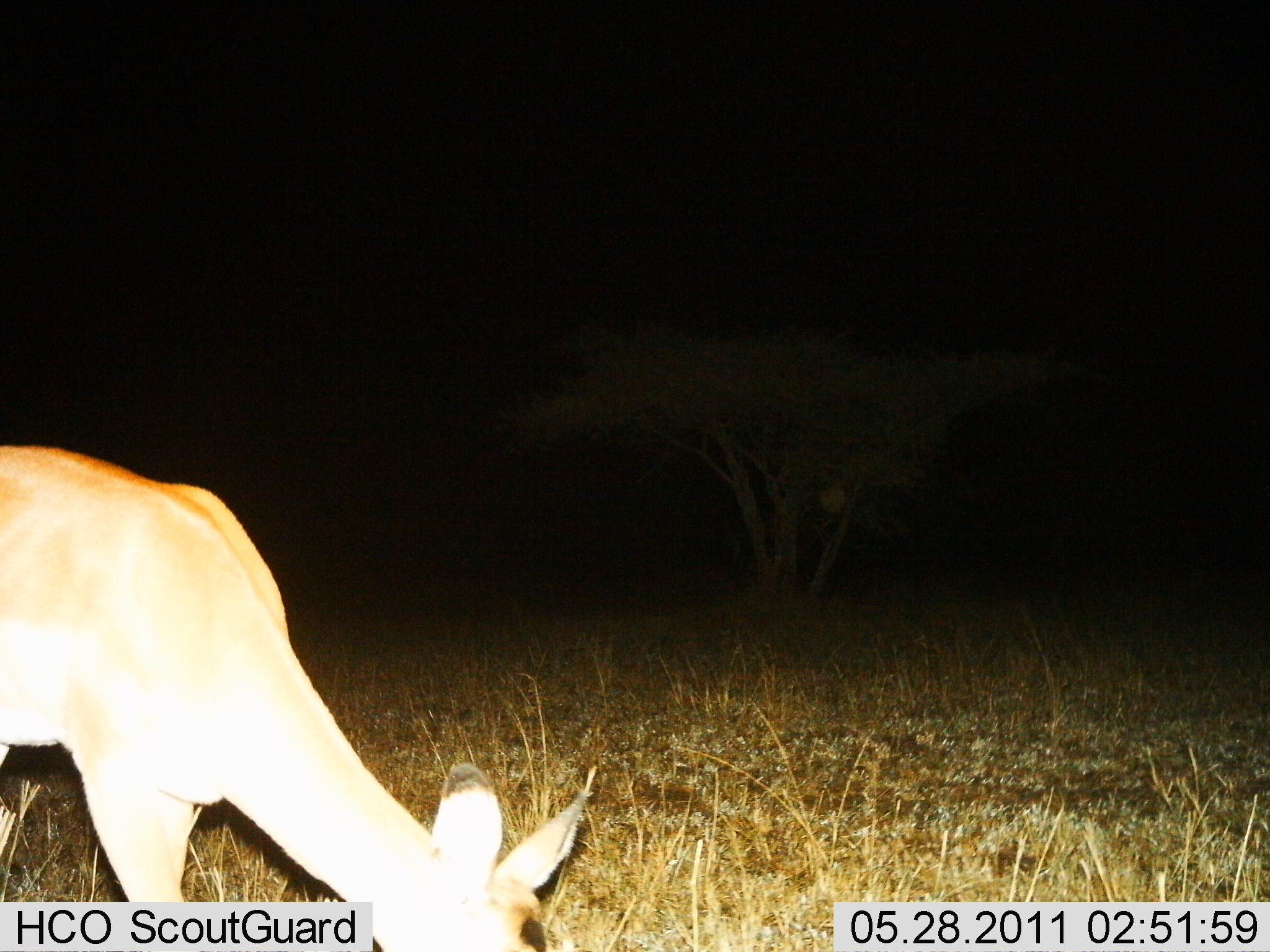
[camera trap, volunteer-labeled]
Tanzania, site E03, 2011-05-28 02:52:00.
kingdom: Animalia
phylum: Chordata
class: Mammalia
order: Artiodactyla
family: Bovidae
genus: Redunca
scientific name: Redunca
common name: reedbuck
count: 1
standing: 38%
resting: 0%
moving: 0%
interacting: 0%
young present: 0%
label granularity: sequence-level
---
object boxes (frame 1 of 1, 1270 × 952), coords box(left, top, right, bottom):
animal: box(0, 444, 597, 951)